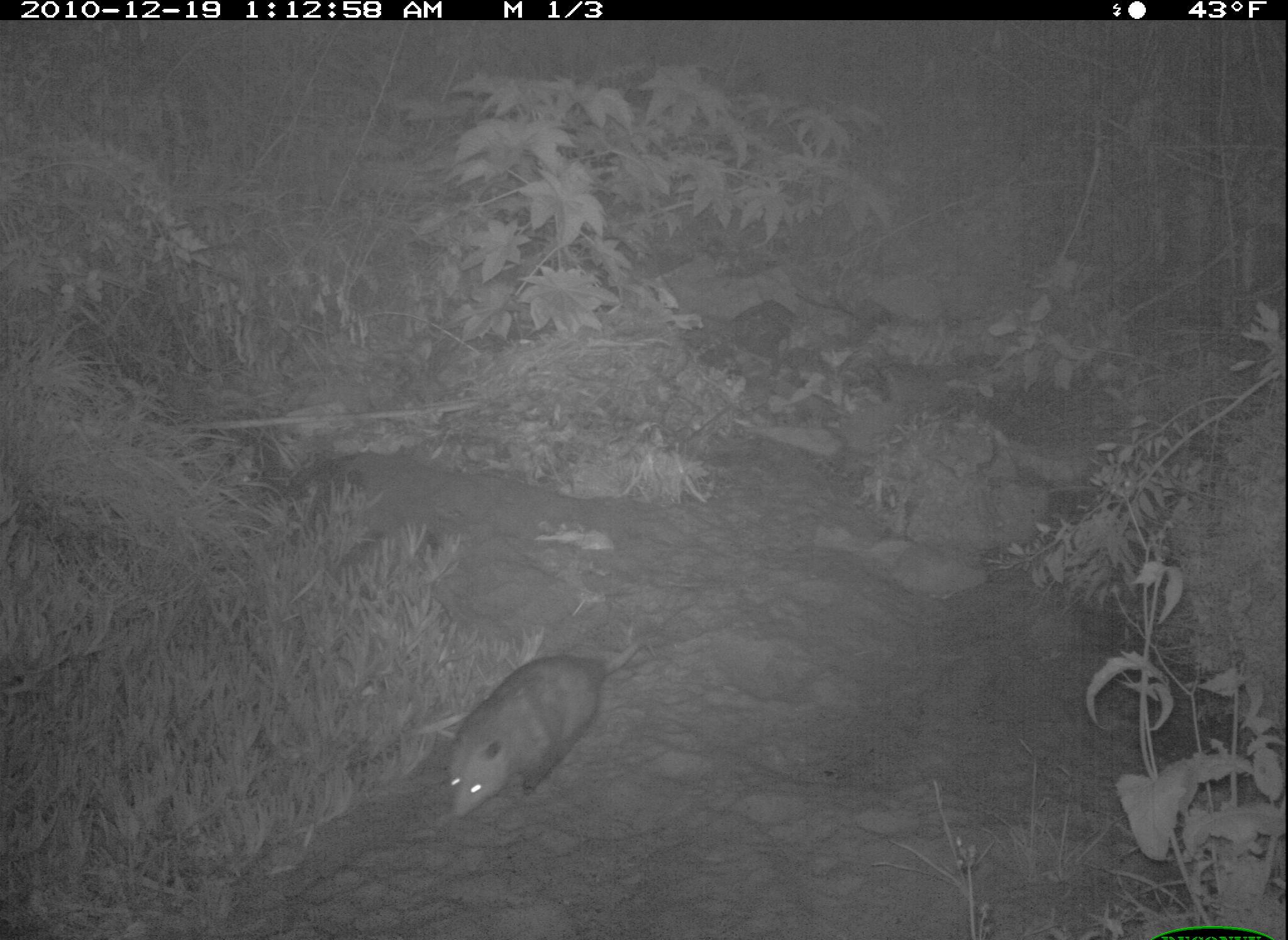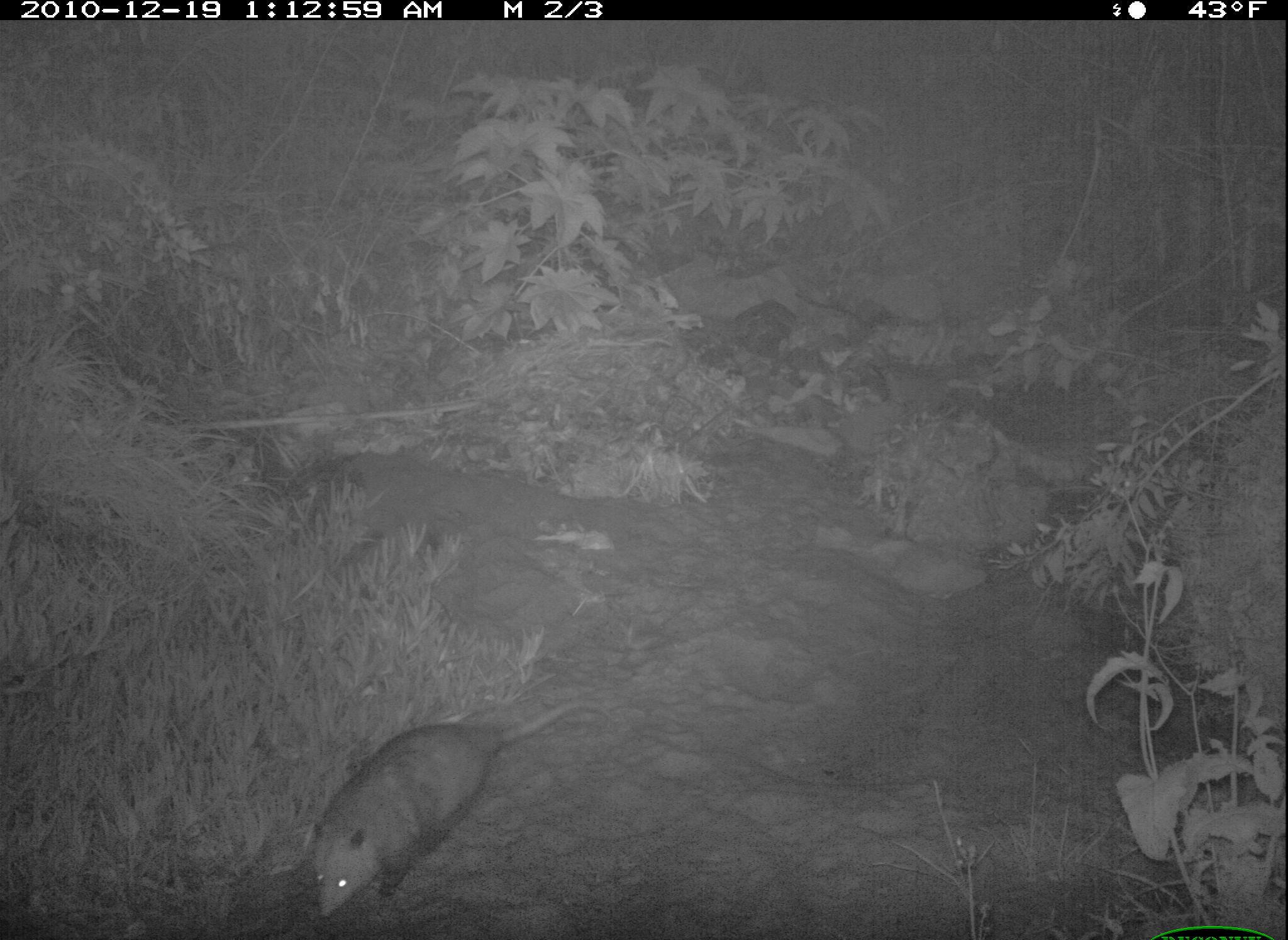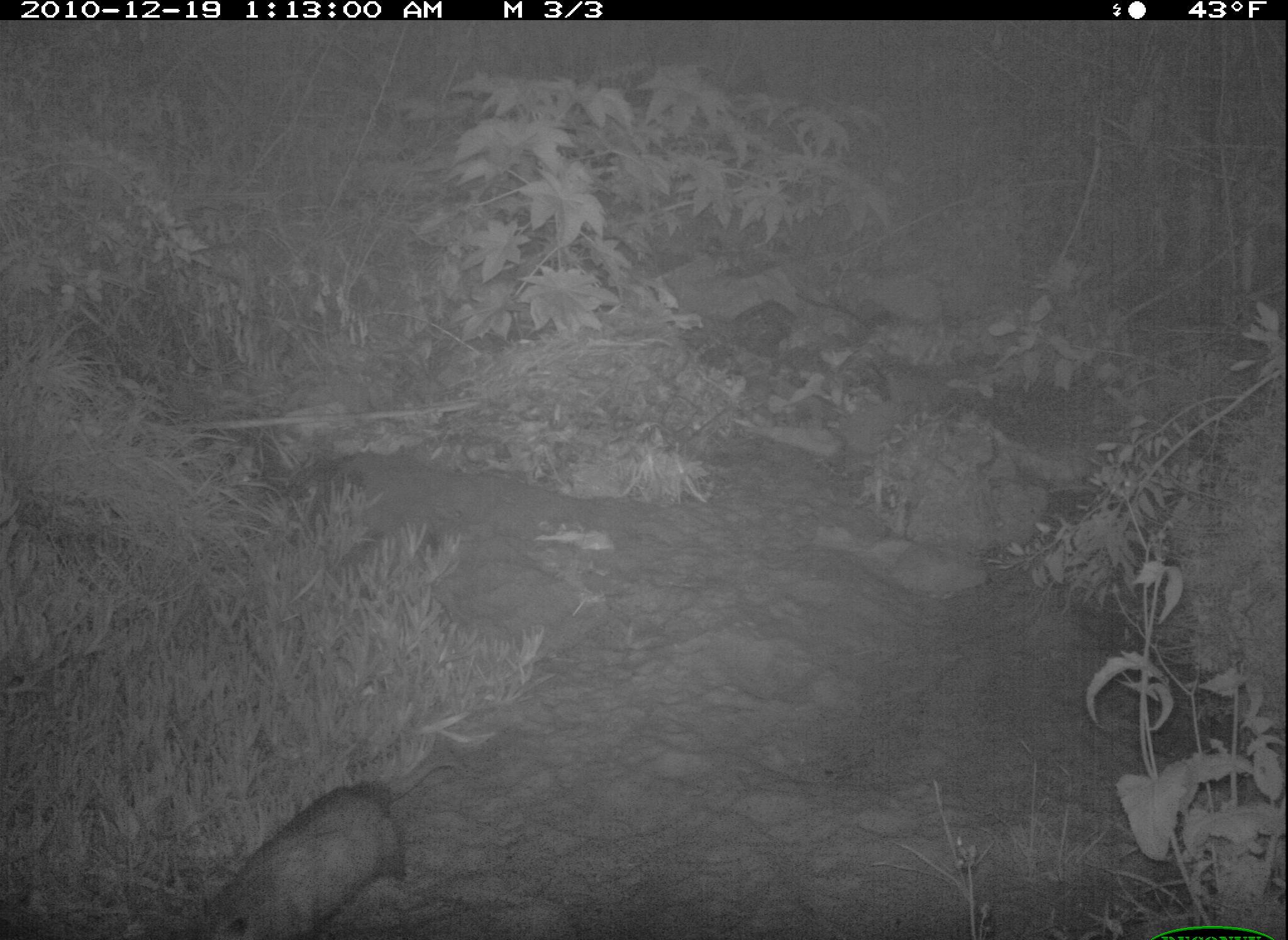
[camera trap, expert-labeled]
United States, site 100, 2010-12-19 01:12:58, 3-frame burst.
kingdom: Animalia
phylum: Chordata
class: Mammalia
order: Didelphimorphia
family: Didelphidae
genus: Didelphis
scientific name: Didelphis virginiana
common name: virginia opossum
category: opossum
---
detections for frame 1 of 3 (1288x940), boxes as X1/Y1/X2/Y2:
opossum: 409/607/644/823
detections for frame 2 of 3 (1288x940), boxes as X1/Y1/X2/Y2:
opossum: 304/685/604/931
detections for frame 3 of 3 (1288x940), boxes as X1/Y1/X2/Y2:
opossum: 174/746/477/940